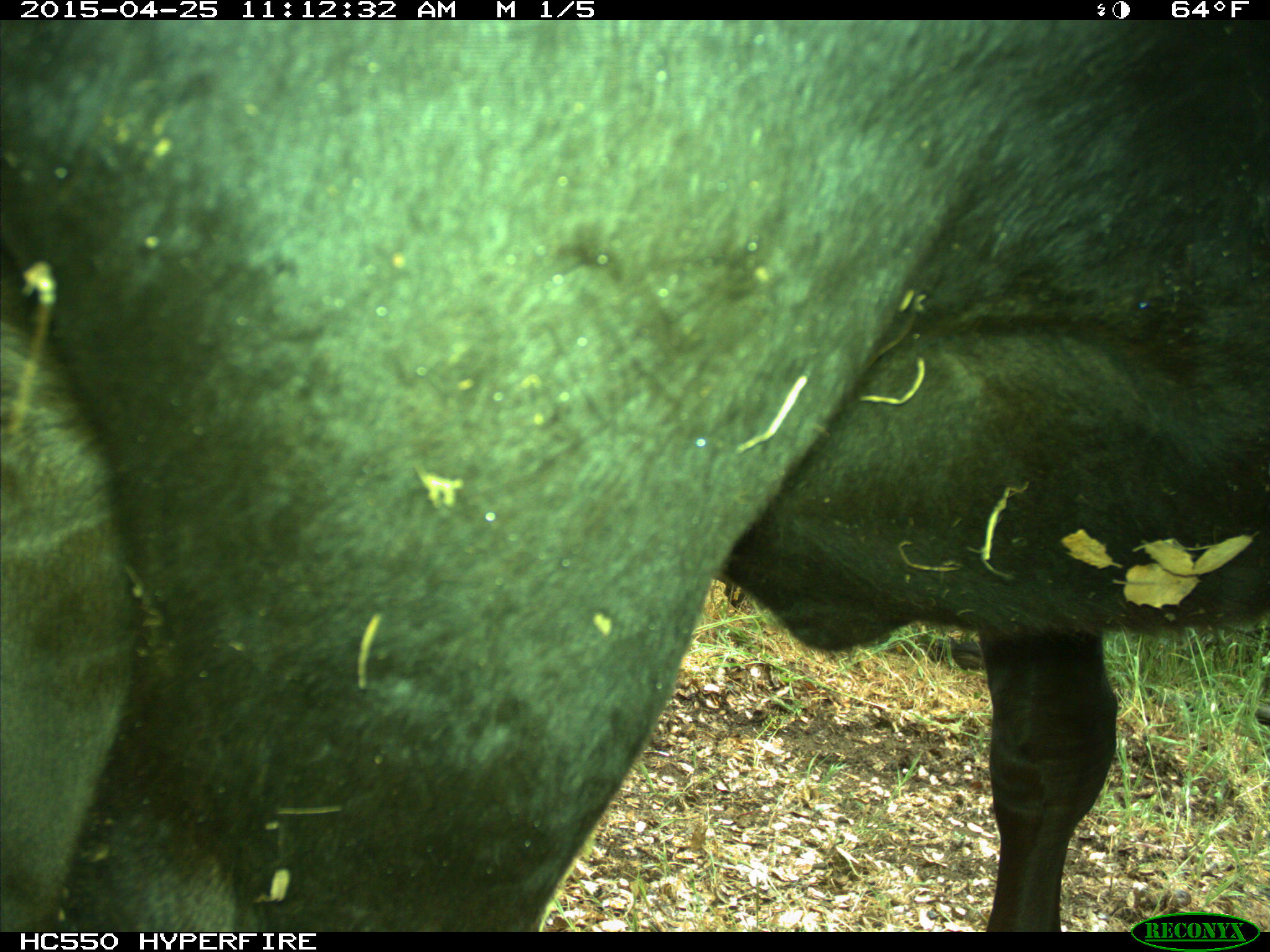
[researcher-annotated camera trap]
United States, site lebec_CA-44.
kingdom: Animalia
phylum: Chordata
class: Mammalia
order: Artiodactyla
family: Suidae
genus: Sus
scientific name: Sus scrofa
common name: wild boar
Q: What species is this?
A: Sus scrofa (wild boar).